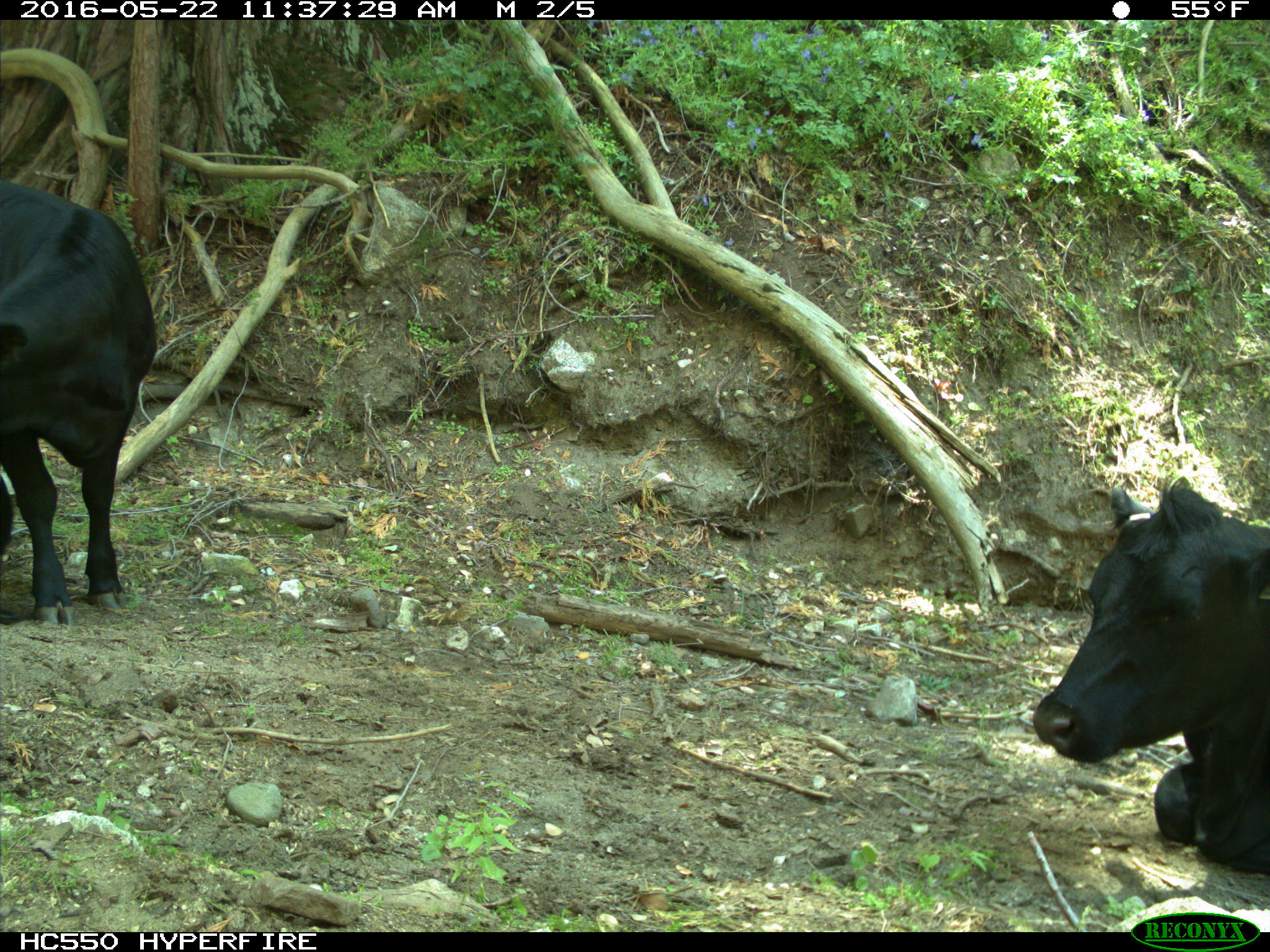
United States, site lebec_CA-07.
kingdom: Animalia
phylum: Chordata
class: Mammalia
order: Artiodactyla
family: Bovidae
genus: Bos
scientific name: Bos taurus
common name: domestic cow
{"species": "Bos taurus (domestic cow)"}